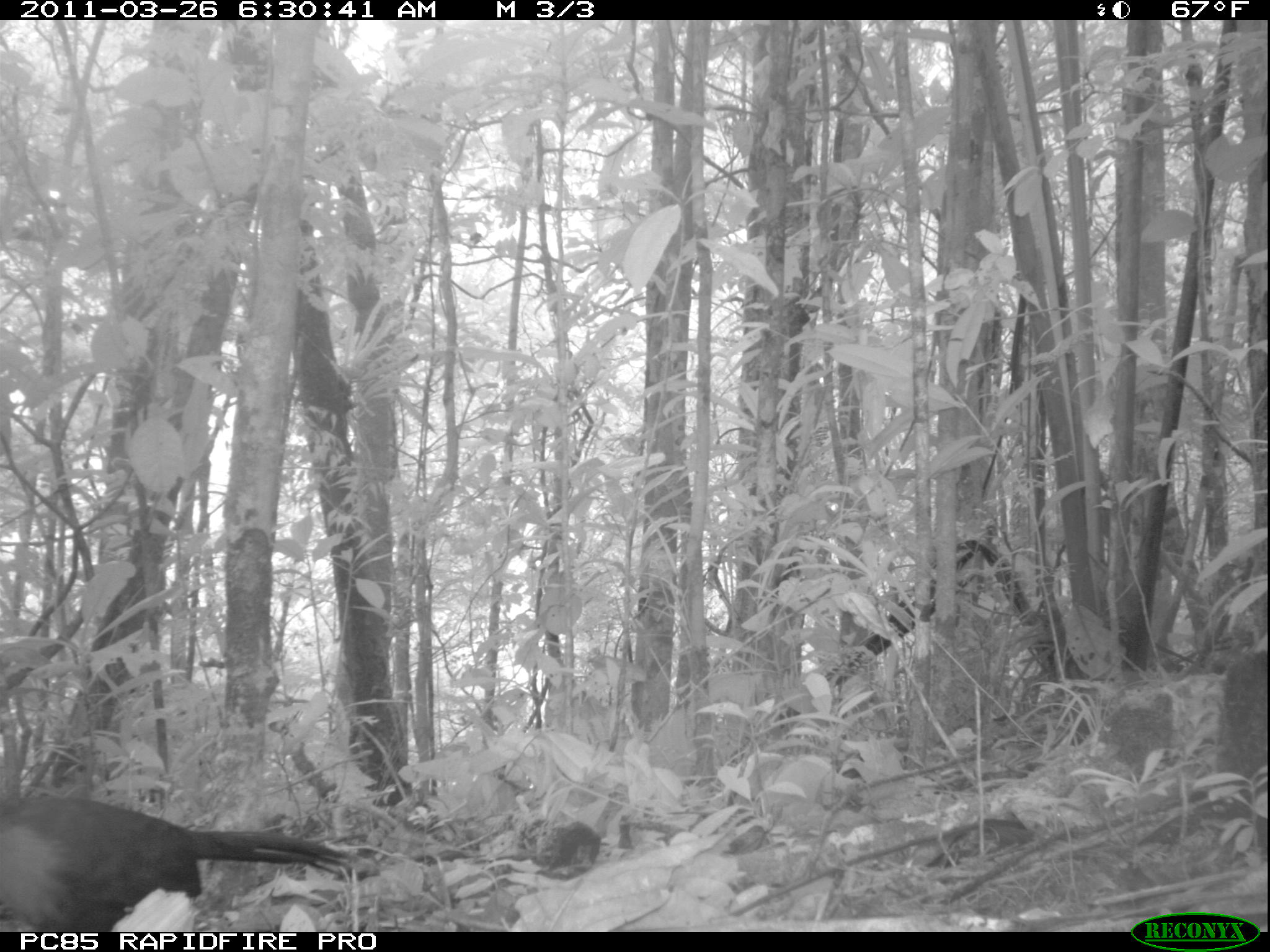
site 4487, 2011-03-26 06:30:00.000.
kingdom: Animalia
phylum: Chordata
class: Aves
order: Cuculiformes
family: Cuculidae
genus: Coua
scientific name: Coua serriana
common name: red-breasted coua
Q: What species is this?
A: Coua serriana (red-breasted coua).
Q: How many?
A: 1.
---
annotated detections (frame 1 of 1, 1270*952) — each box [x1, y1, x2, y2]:
coua serriana: [0, 791, 357, 926]